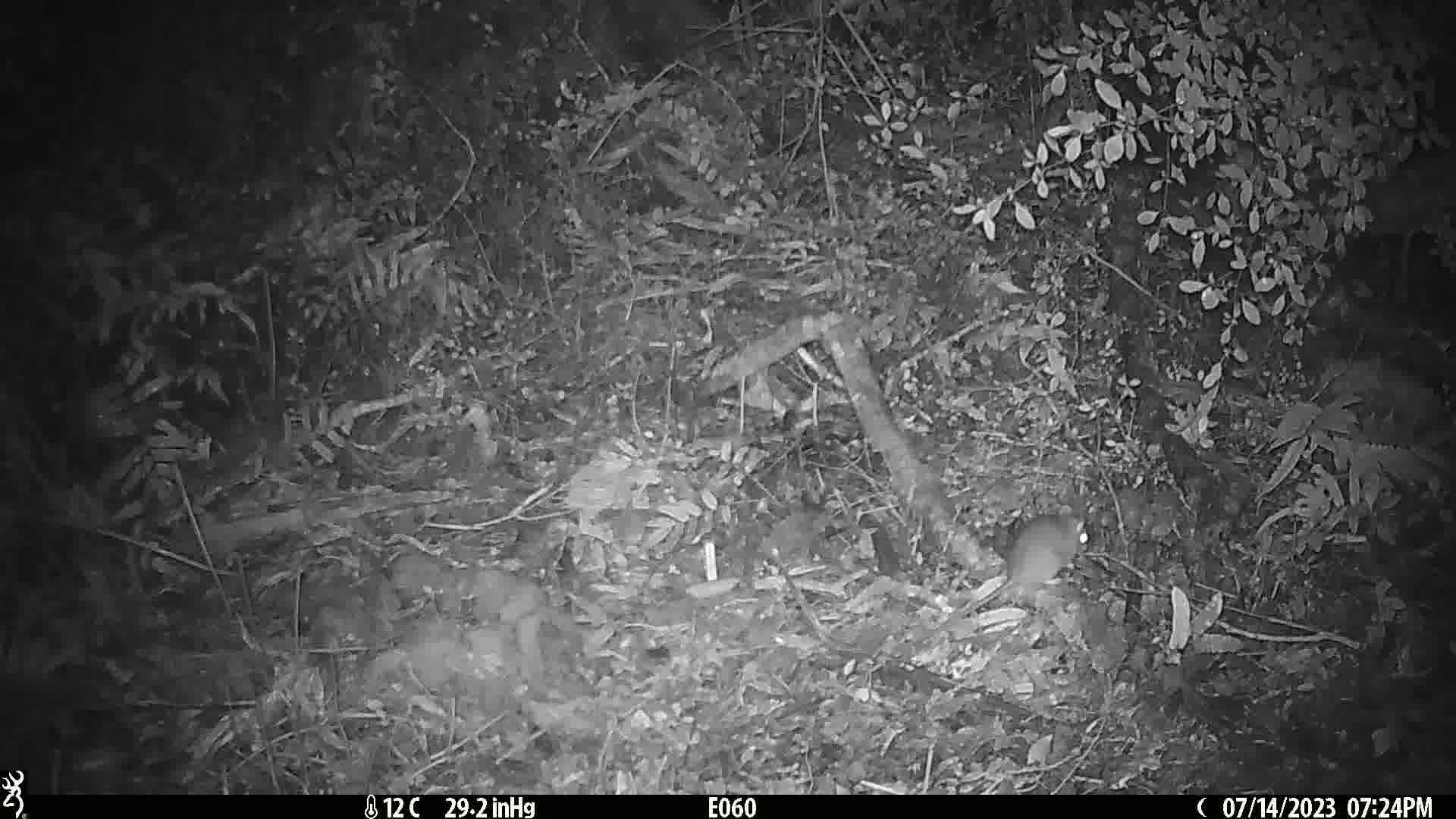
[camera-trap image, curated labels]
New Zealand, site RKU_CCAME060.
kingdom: Animalia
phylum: Chordata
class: Mammalia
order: Rodentia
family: Muridae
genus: Rattus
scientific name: Rattus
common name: rat